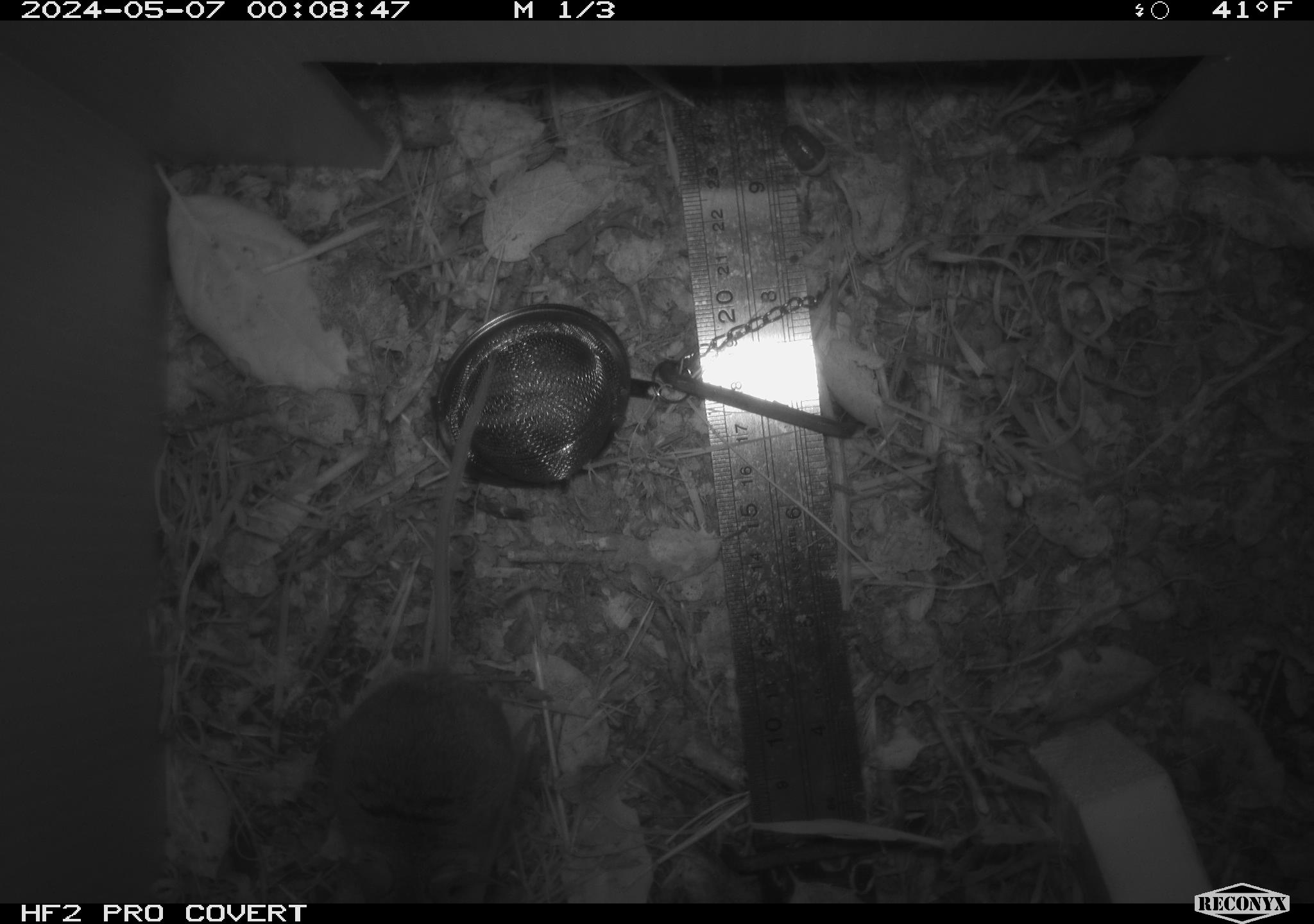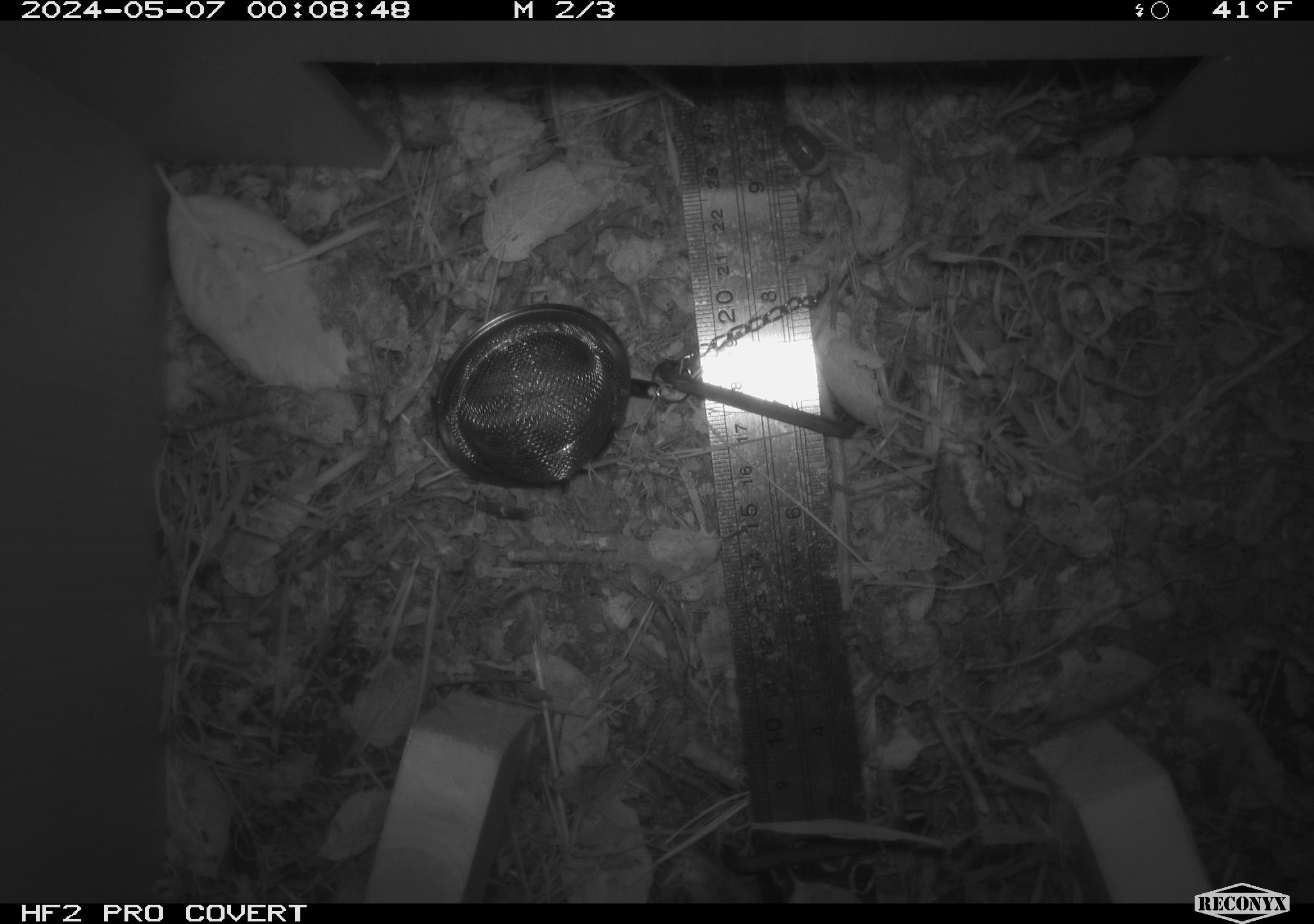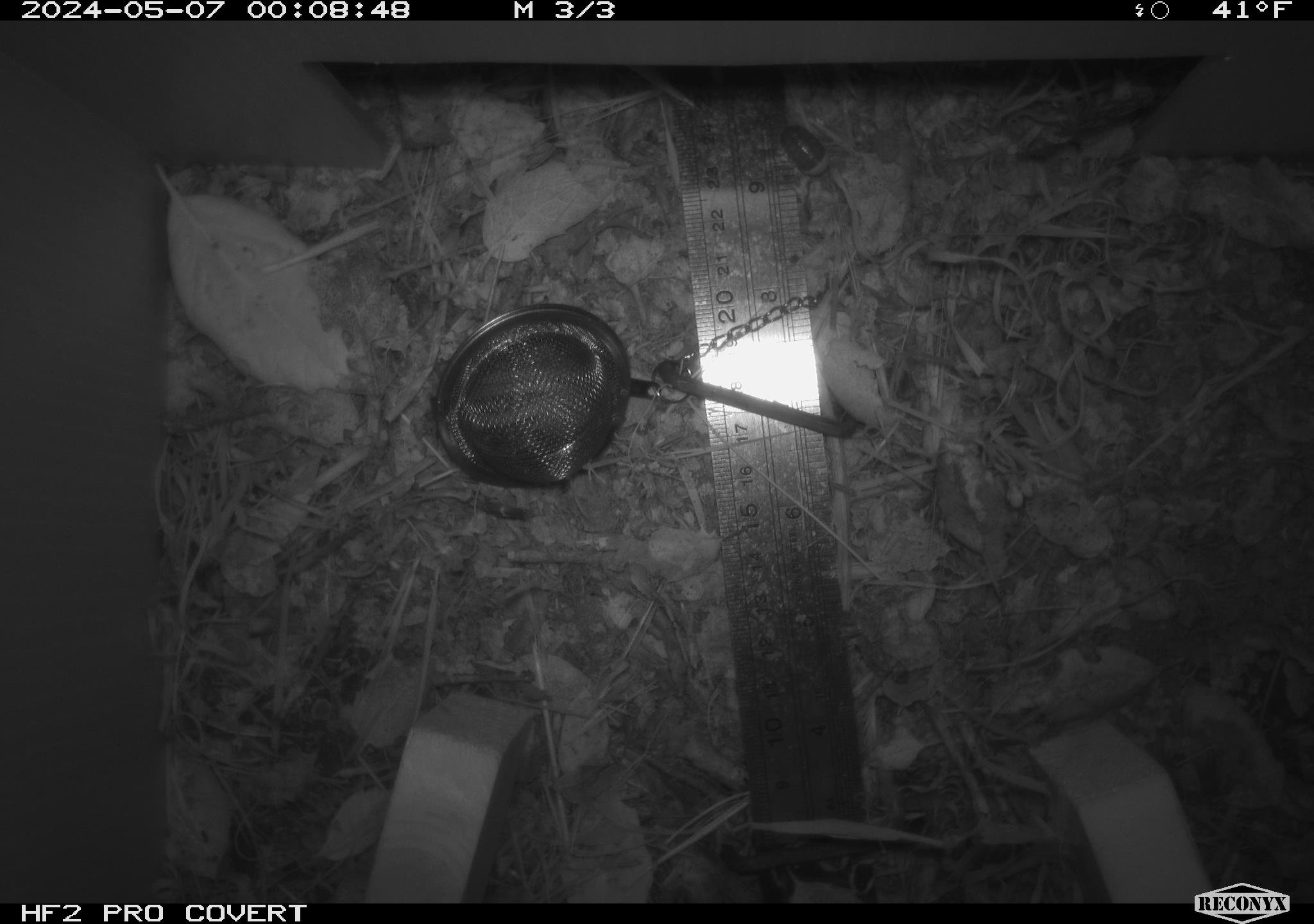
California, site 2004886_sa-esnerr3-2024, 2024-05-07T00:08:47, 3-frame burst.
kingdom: Animalia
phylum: Chordata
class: Mammalia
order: Rodentia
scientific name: Rodentia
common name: rodent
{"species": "rodent (Rodentia)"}